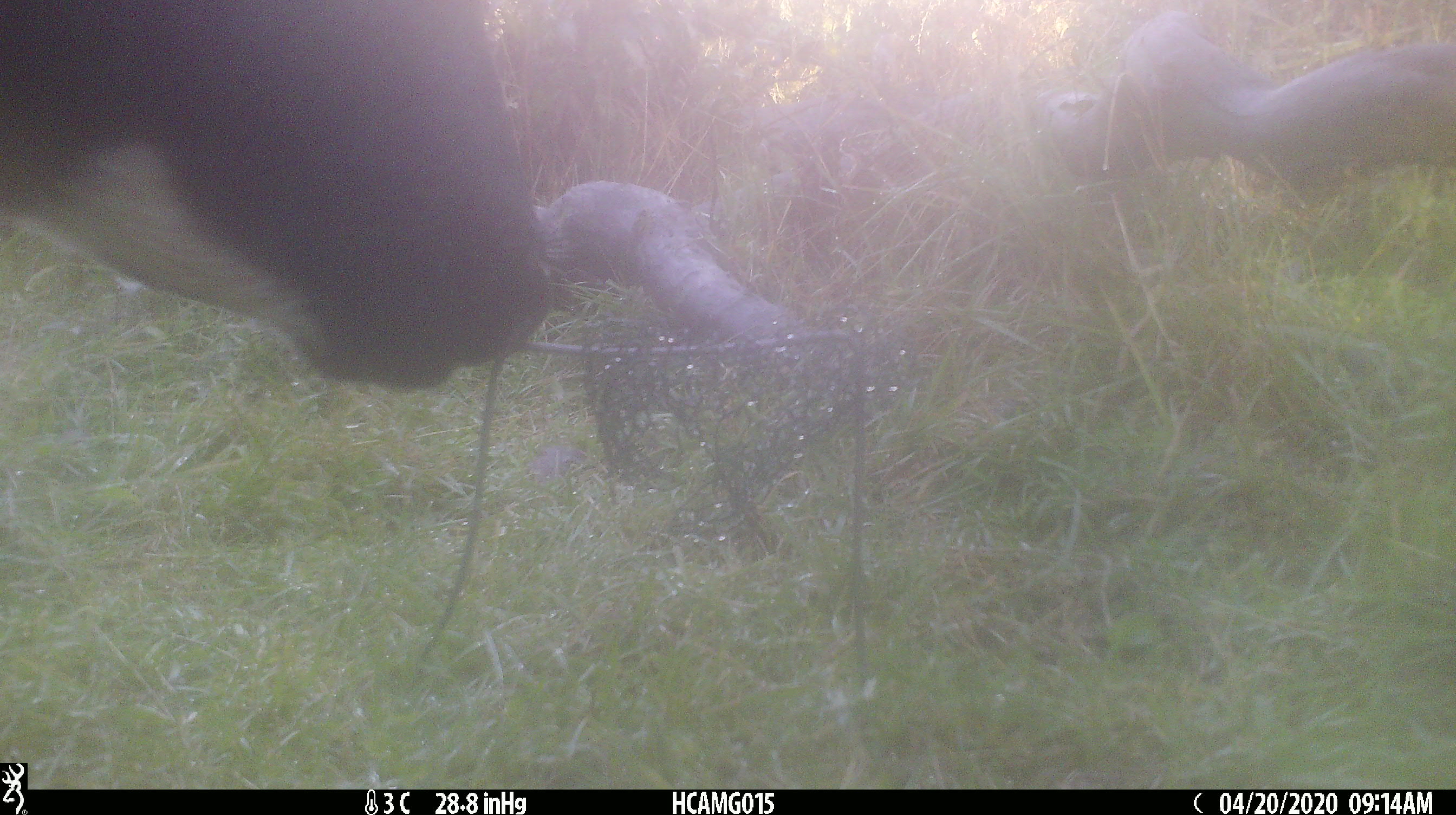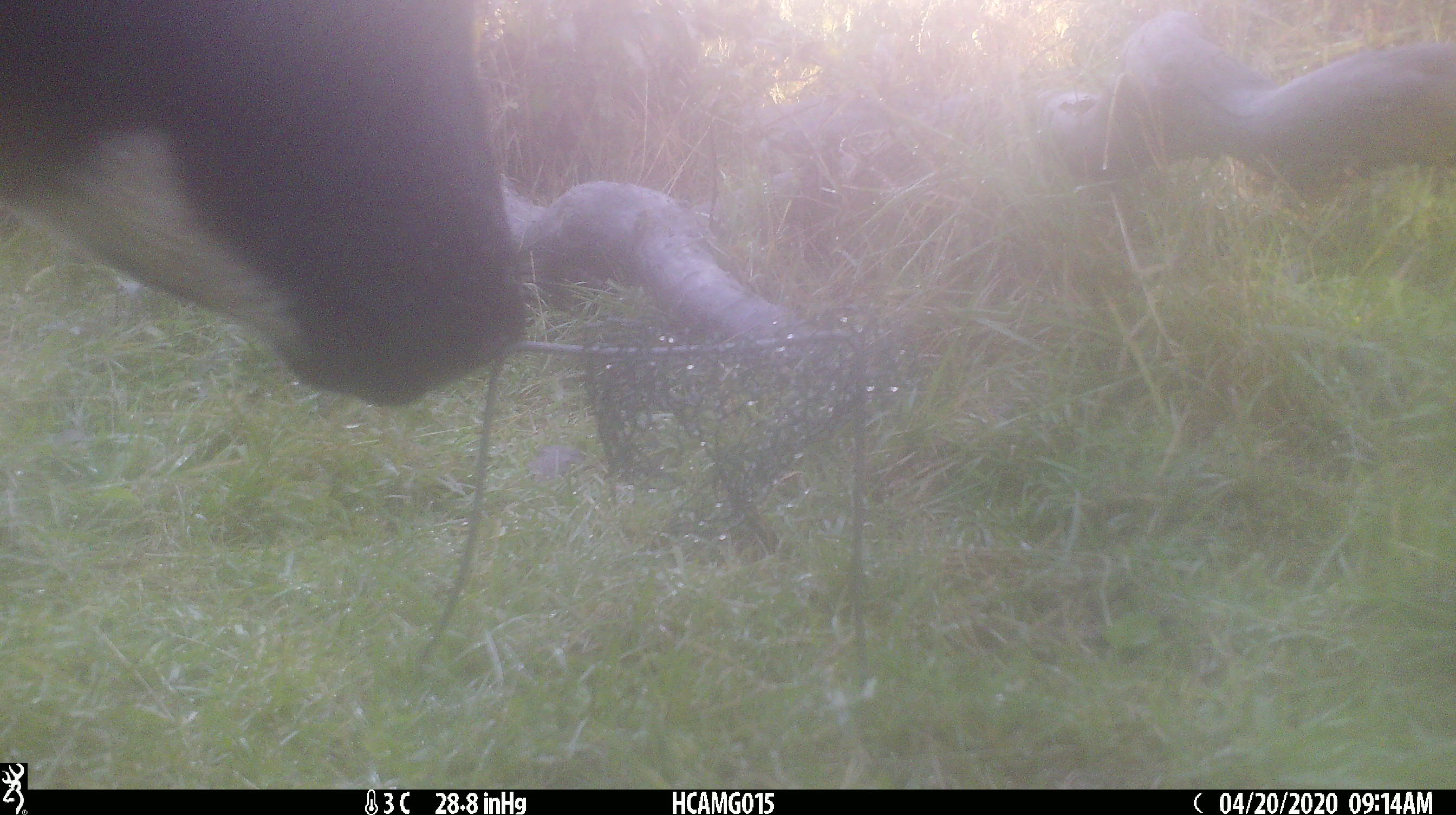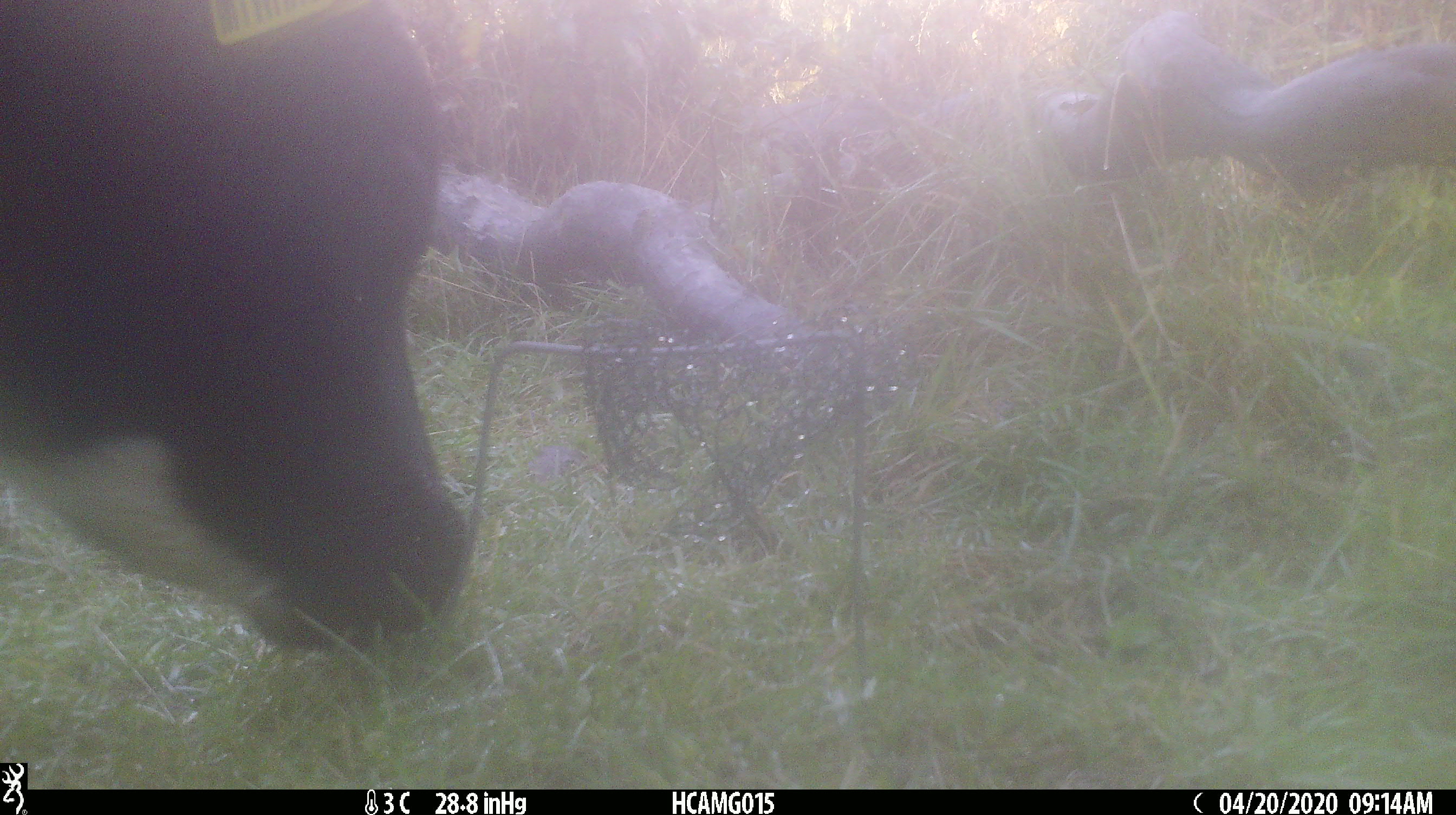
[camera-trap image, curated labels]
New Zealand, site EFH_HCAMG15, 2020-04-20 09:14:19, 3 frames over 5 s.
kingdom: Animalia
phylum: Chordata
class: Mammalia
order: Artiodactyla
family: Bovidae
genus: Bos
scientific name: Bos taurus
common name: domestic cow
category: cow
Cow (domestic cow) (Bos taurus).